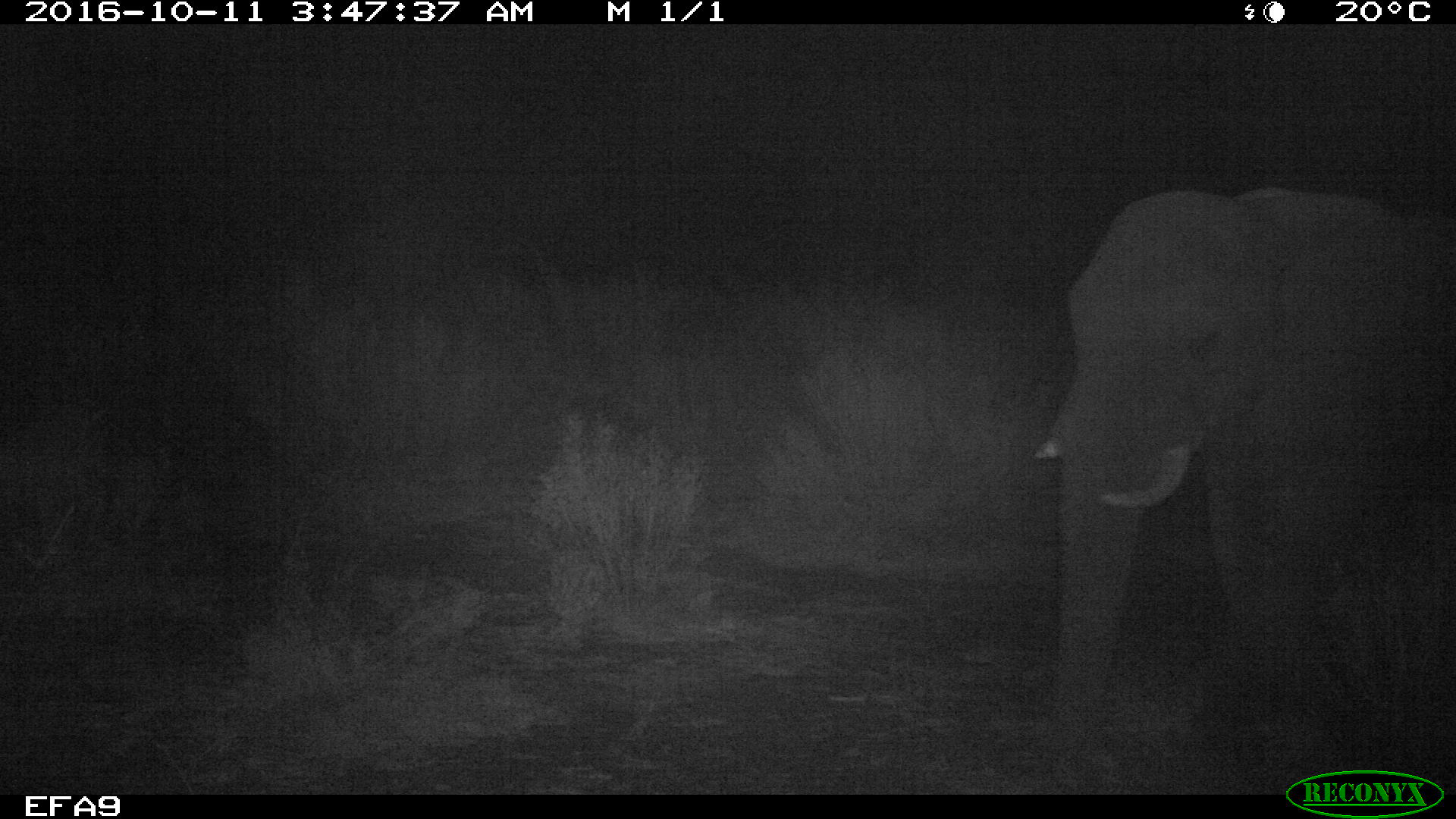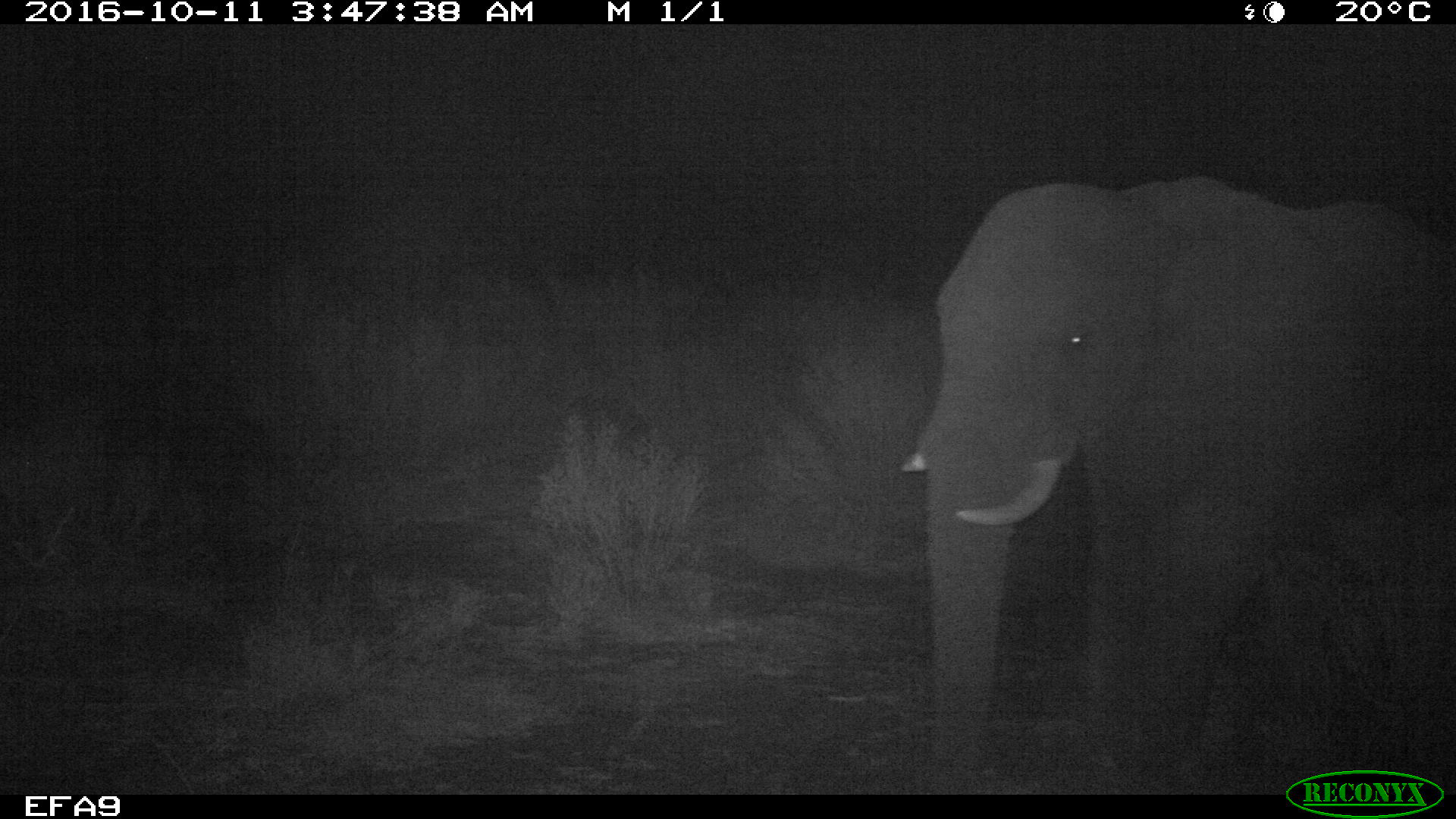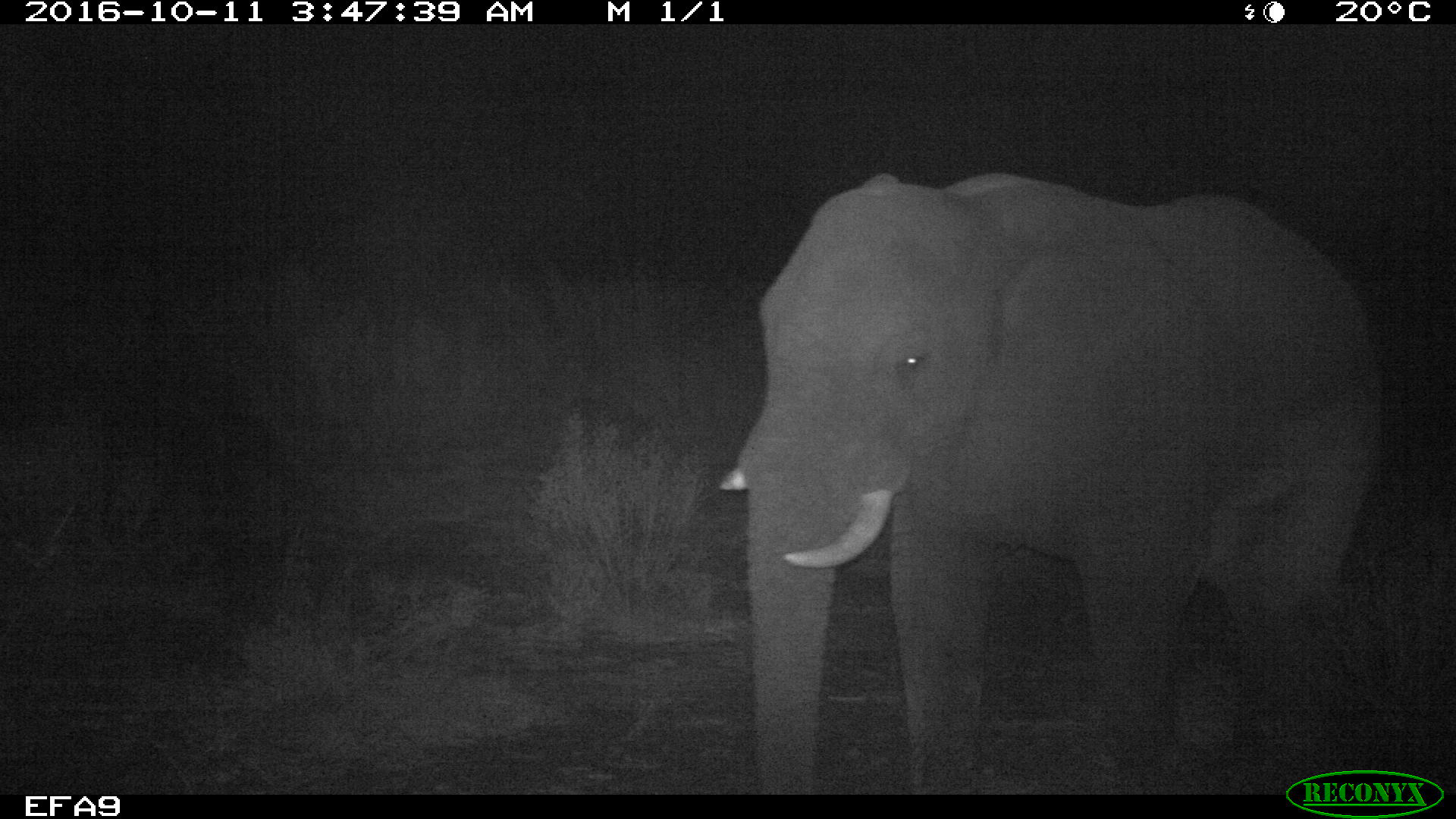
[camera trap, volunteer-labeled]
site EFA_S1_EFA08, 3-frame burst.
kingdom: Animalia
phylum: Chordata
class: Mammalia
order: Proboscidea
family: Elephantidae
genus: Loxodonta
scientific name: Loxodonta africana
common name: african bush elephant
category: elephant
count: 1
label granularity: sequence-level